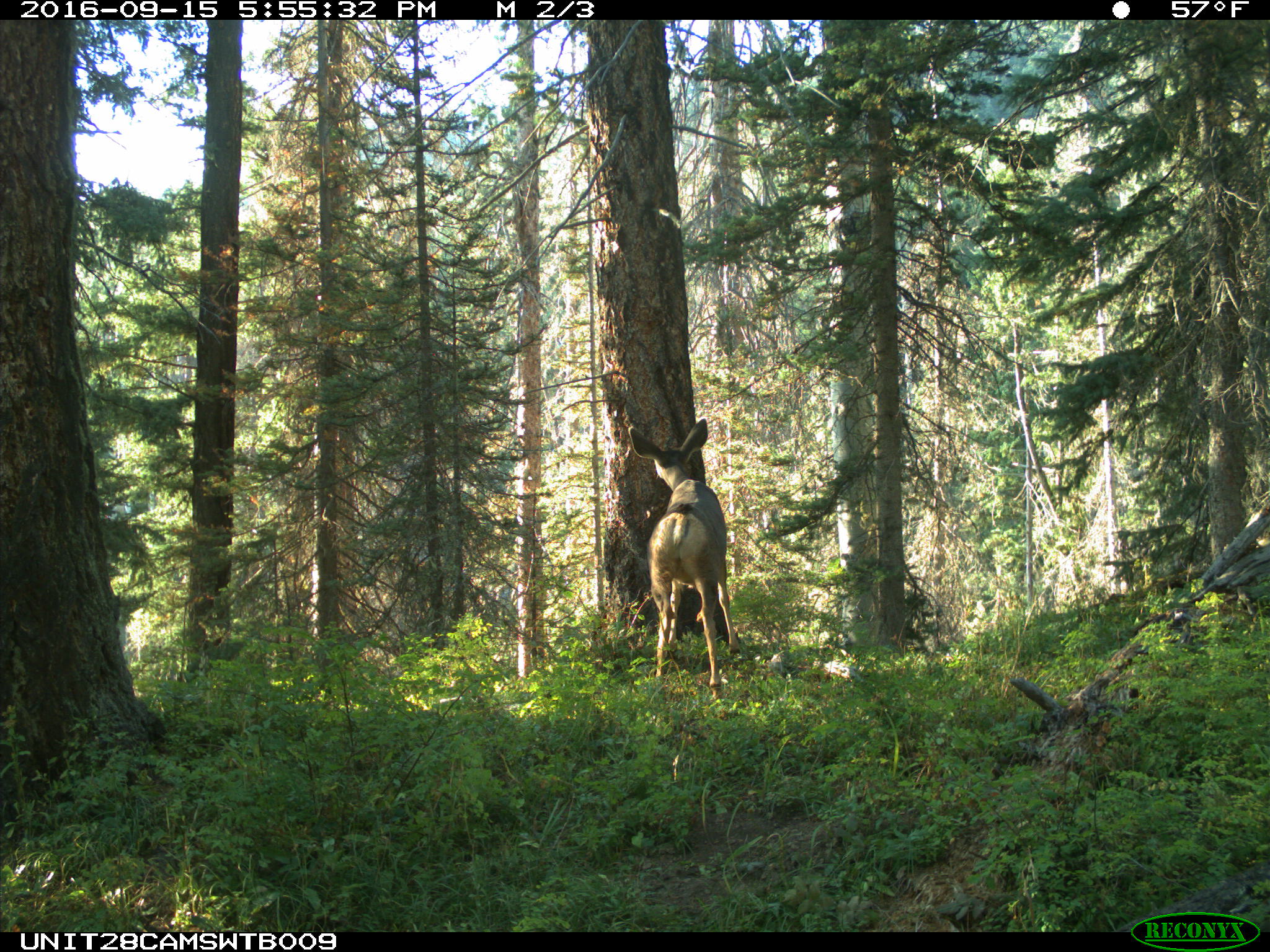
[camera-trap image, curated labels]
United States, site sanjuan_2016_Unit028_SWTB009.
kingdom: Animalia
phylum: Chordata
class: Mammalia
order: Artiodactyla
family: Cervidae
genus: Odocoileus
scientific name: Odocoileus hemionus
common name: mule deer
Odocoileus hemionus (mule deer).